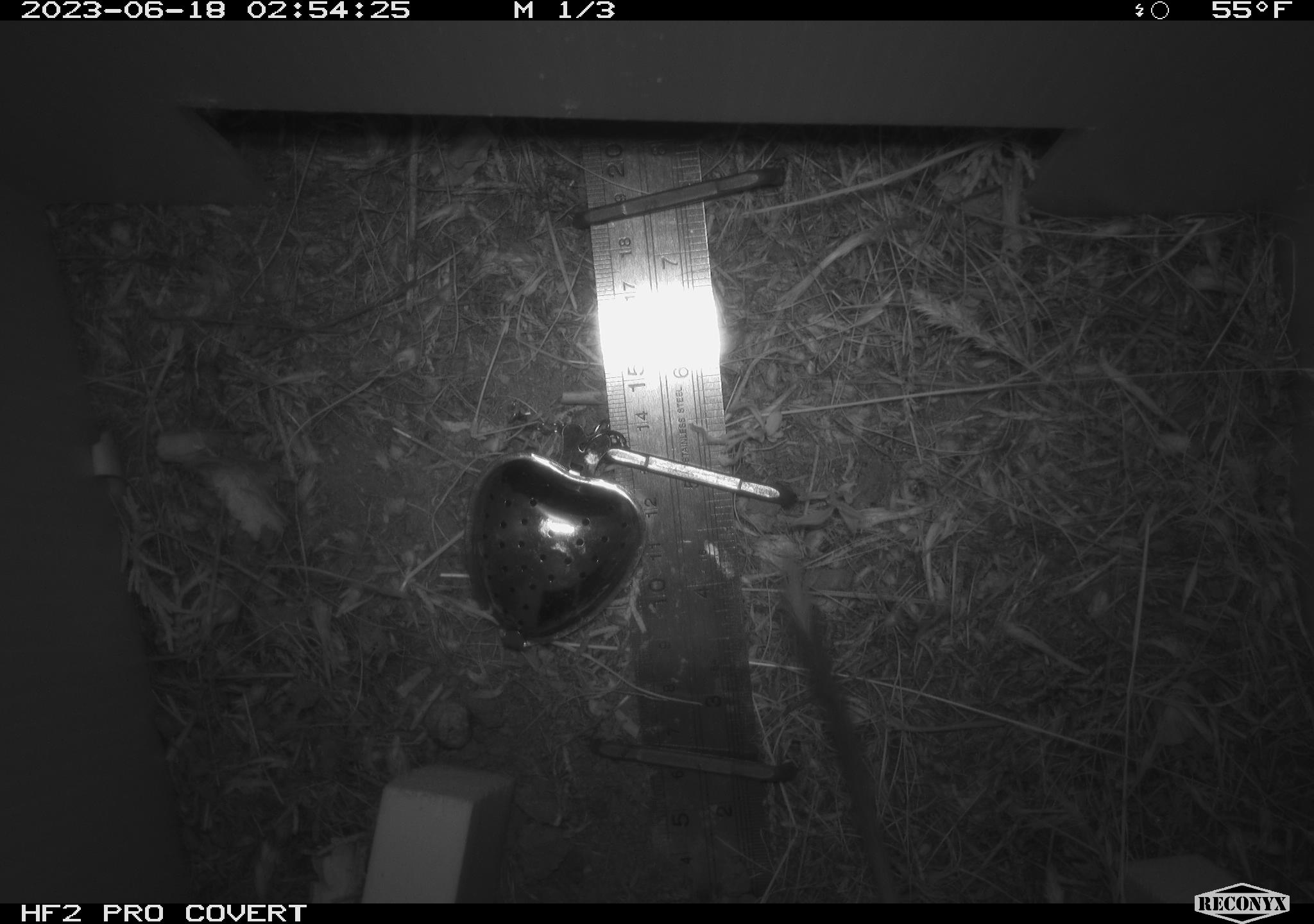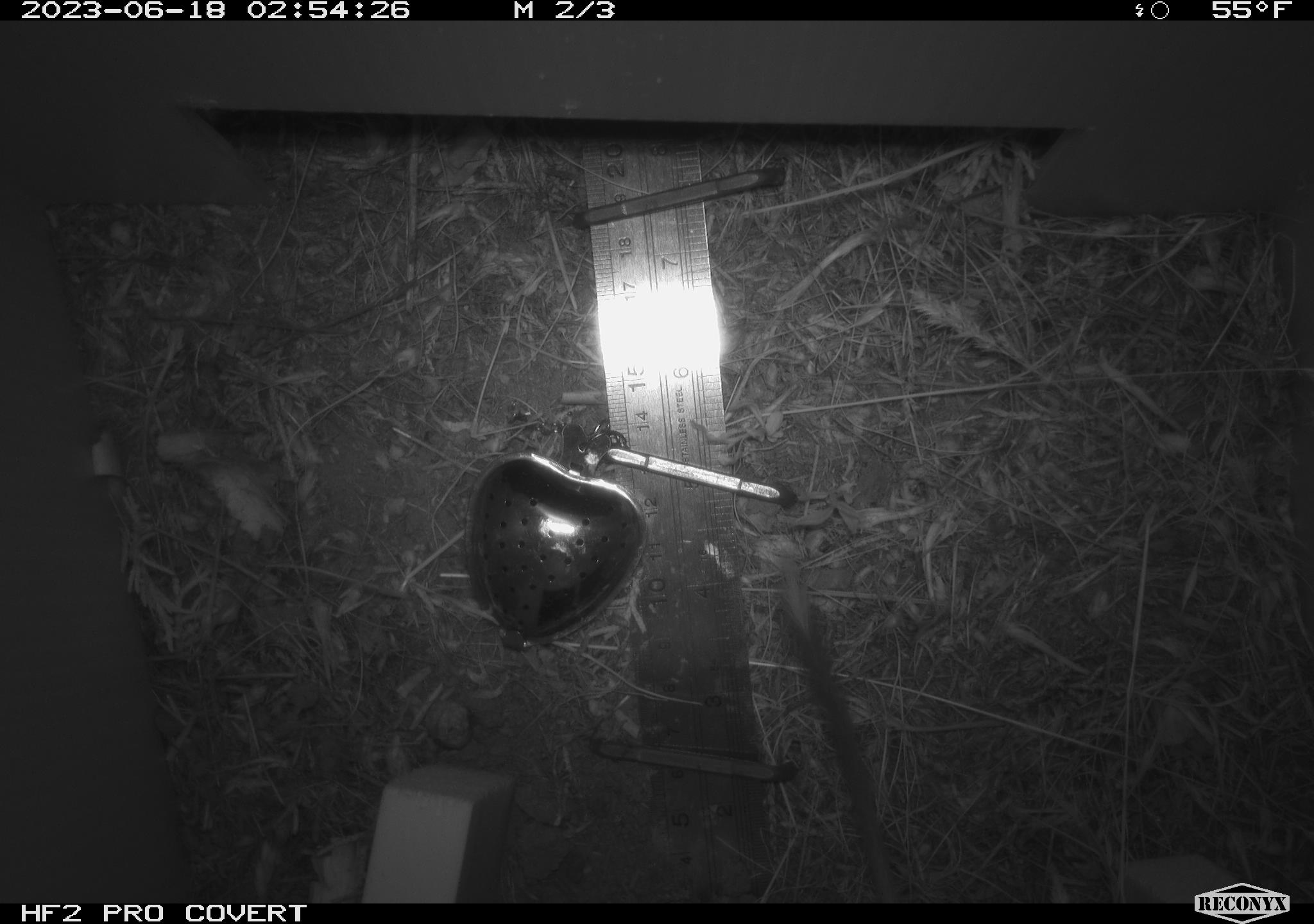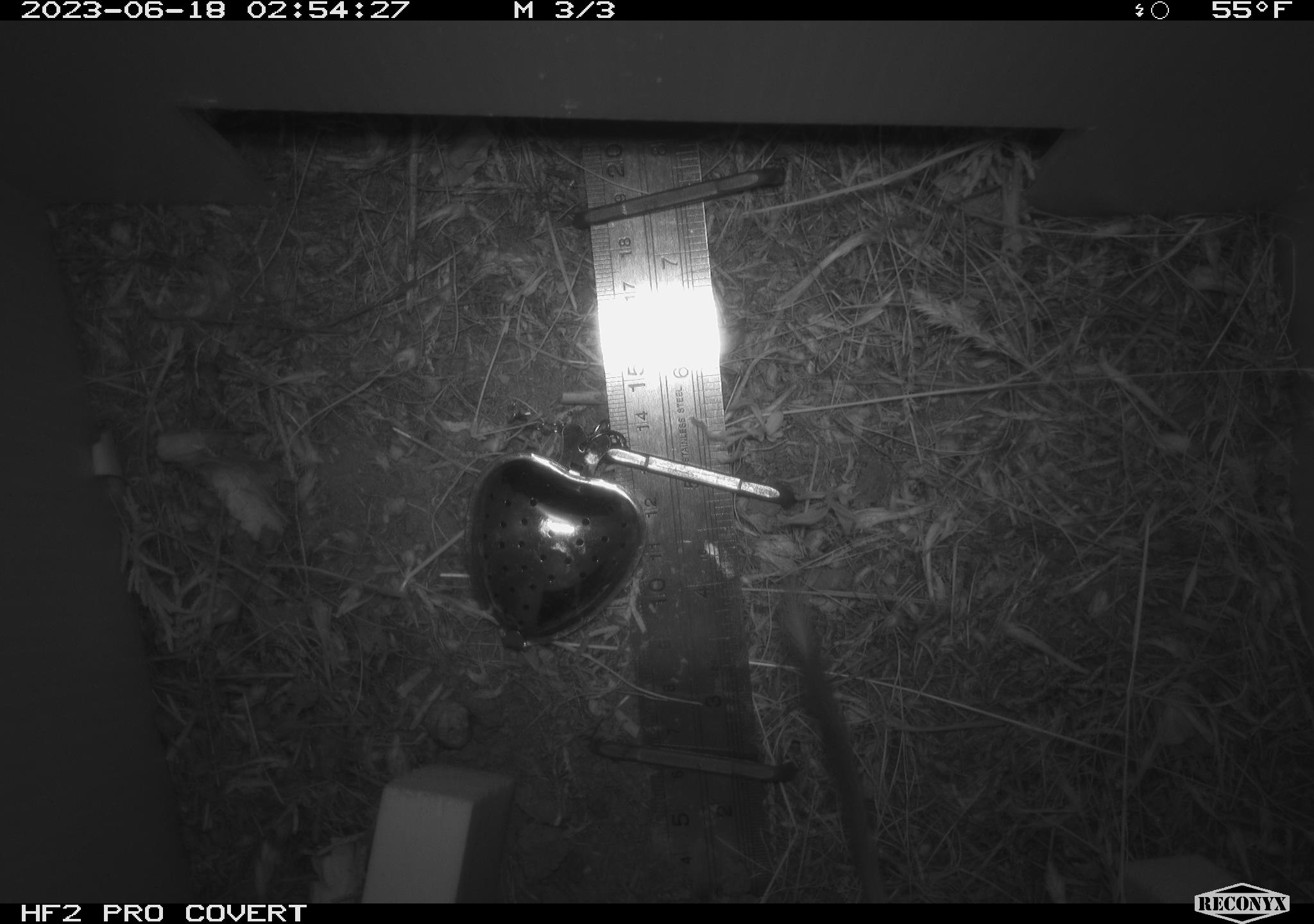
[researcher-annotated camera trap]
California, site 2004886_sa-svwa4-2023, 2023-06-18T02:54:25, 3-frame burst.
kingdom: Animalia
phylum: Chordata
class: Mammalia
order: Rodentia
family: Heteromyidae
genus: Dipodomys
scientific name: Dipodomys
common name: kangaroo rats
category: dipodomys species